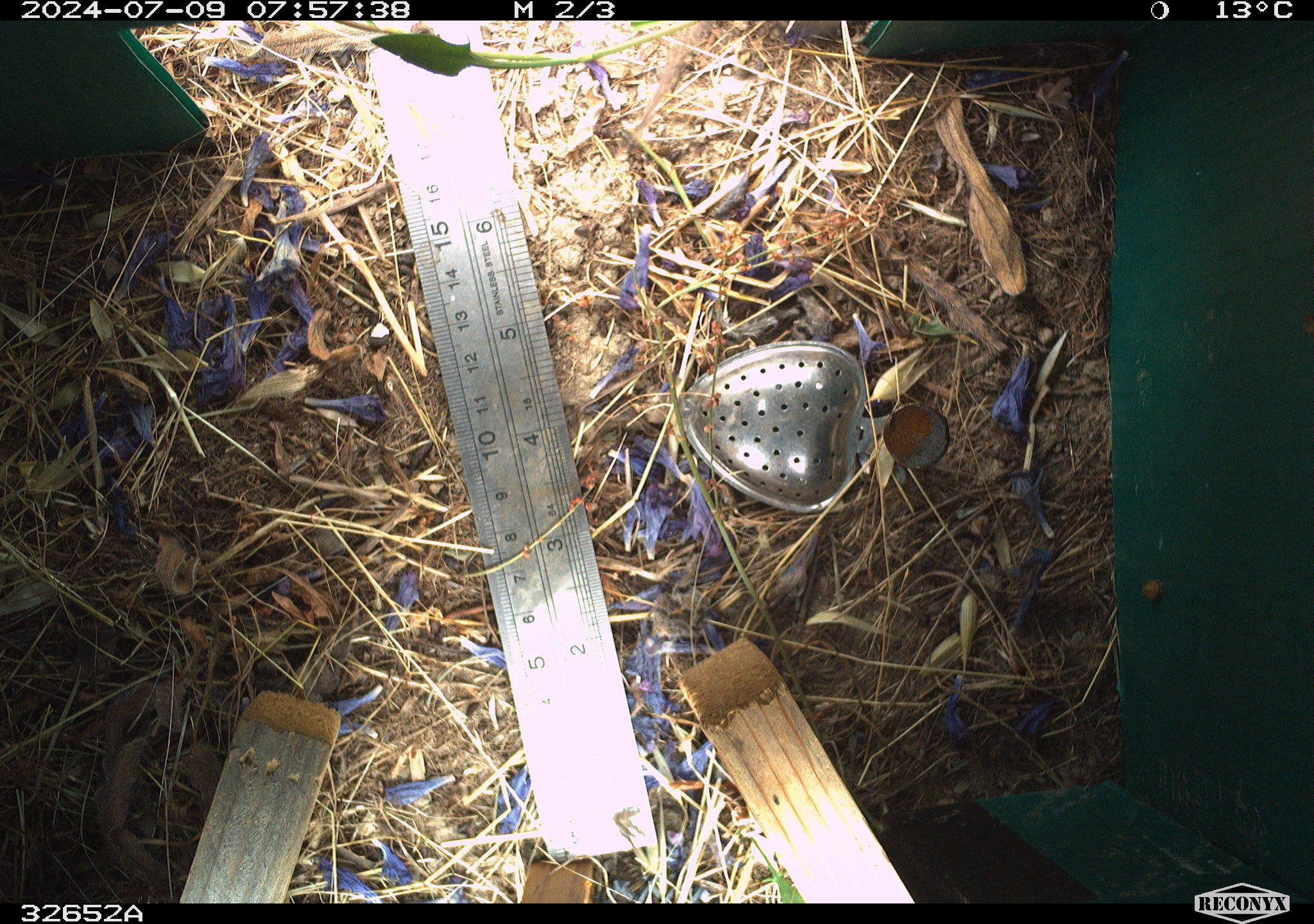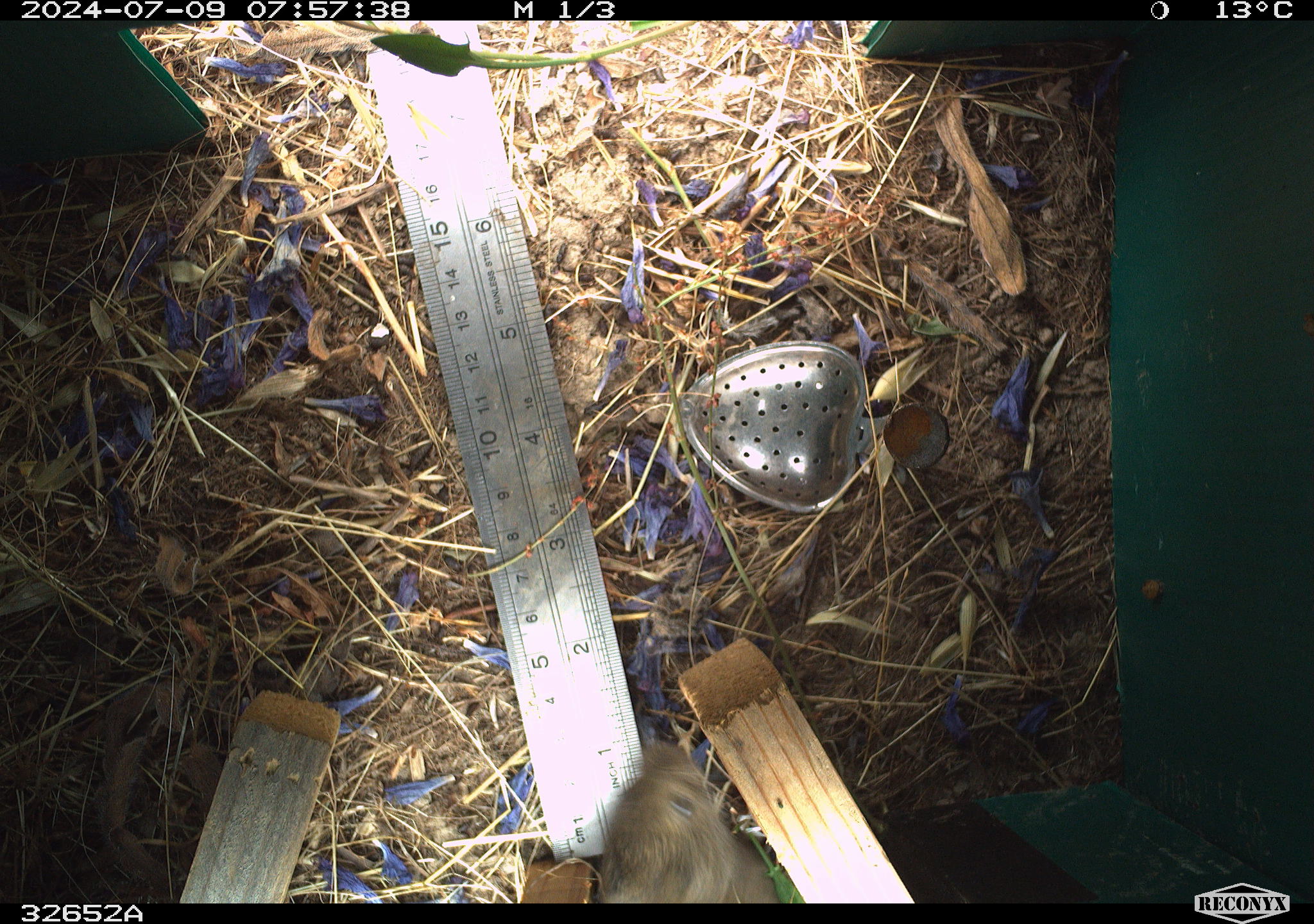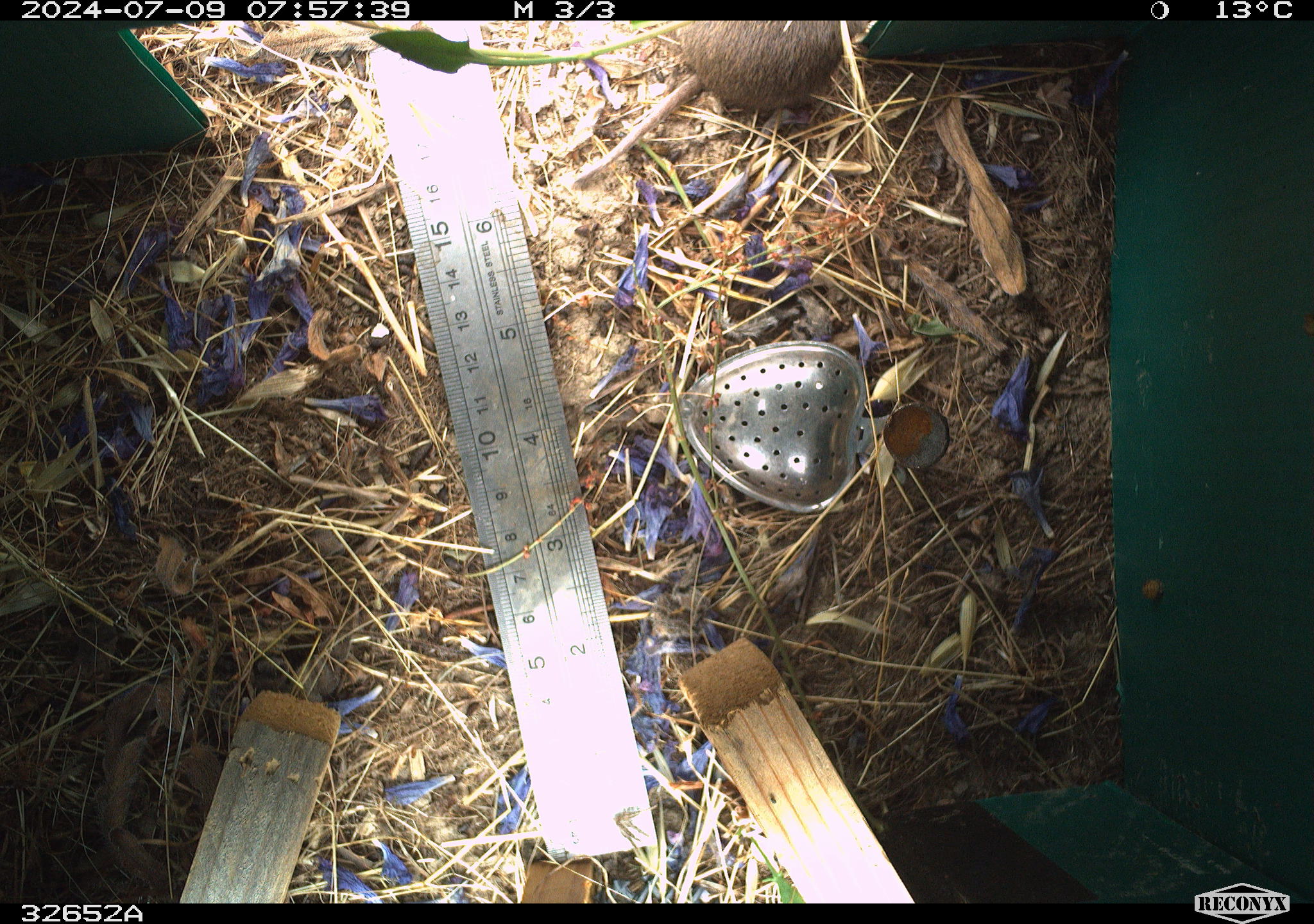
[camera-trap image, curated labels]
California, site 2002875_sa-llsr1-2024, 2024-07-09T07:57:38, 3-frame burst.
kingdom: Animalia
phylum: Chordata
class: Mammalia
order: Rodentia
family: Cricetidae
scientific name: Arvicolinae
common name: voles, lemmings, and muskrats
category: arvicolinae subfamily